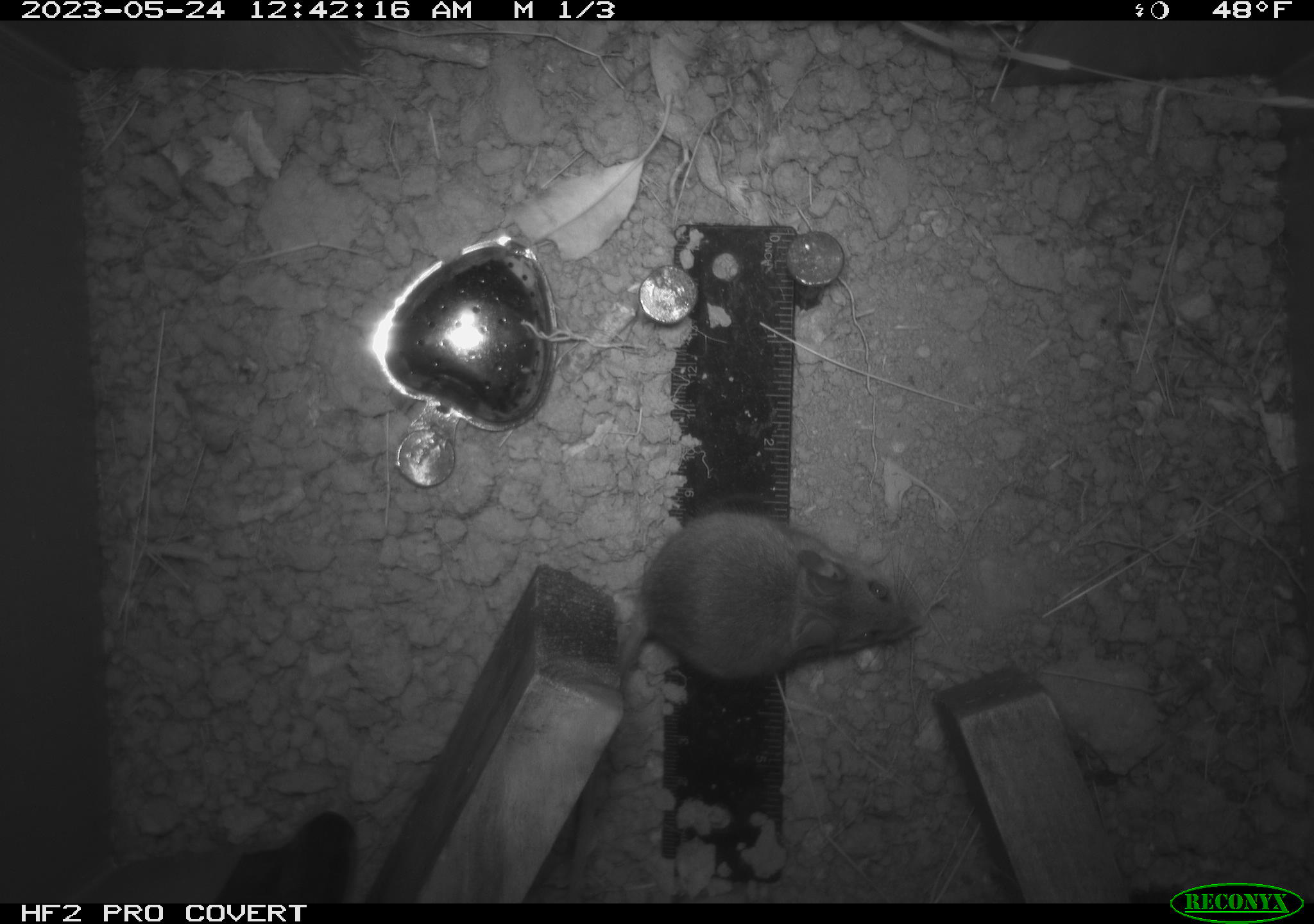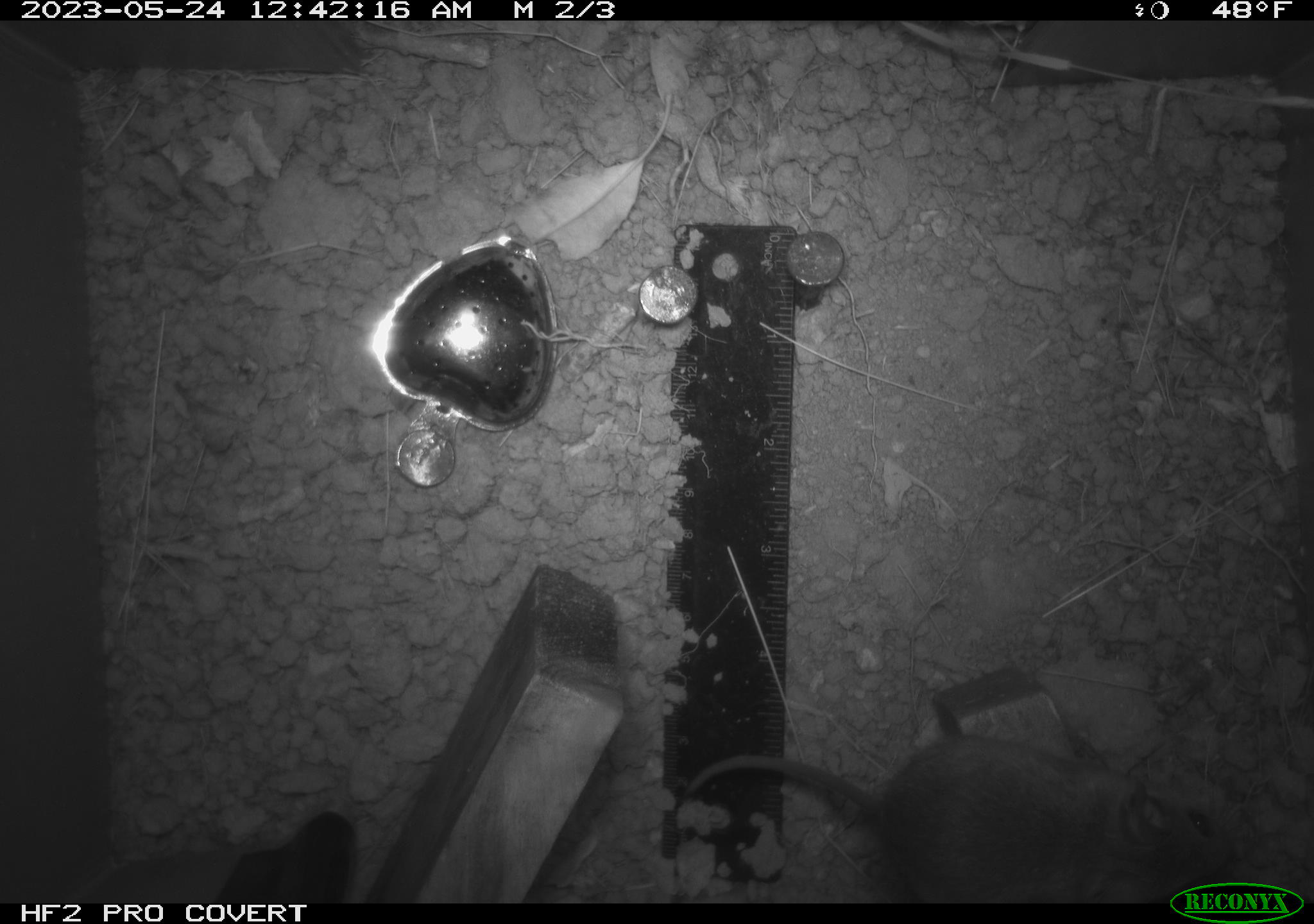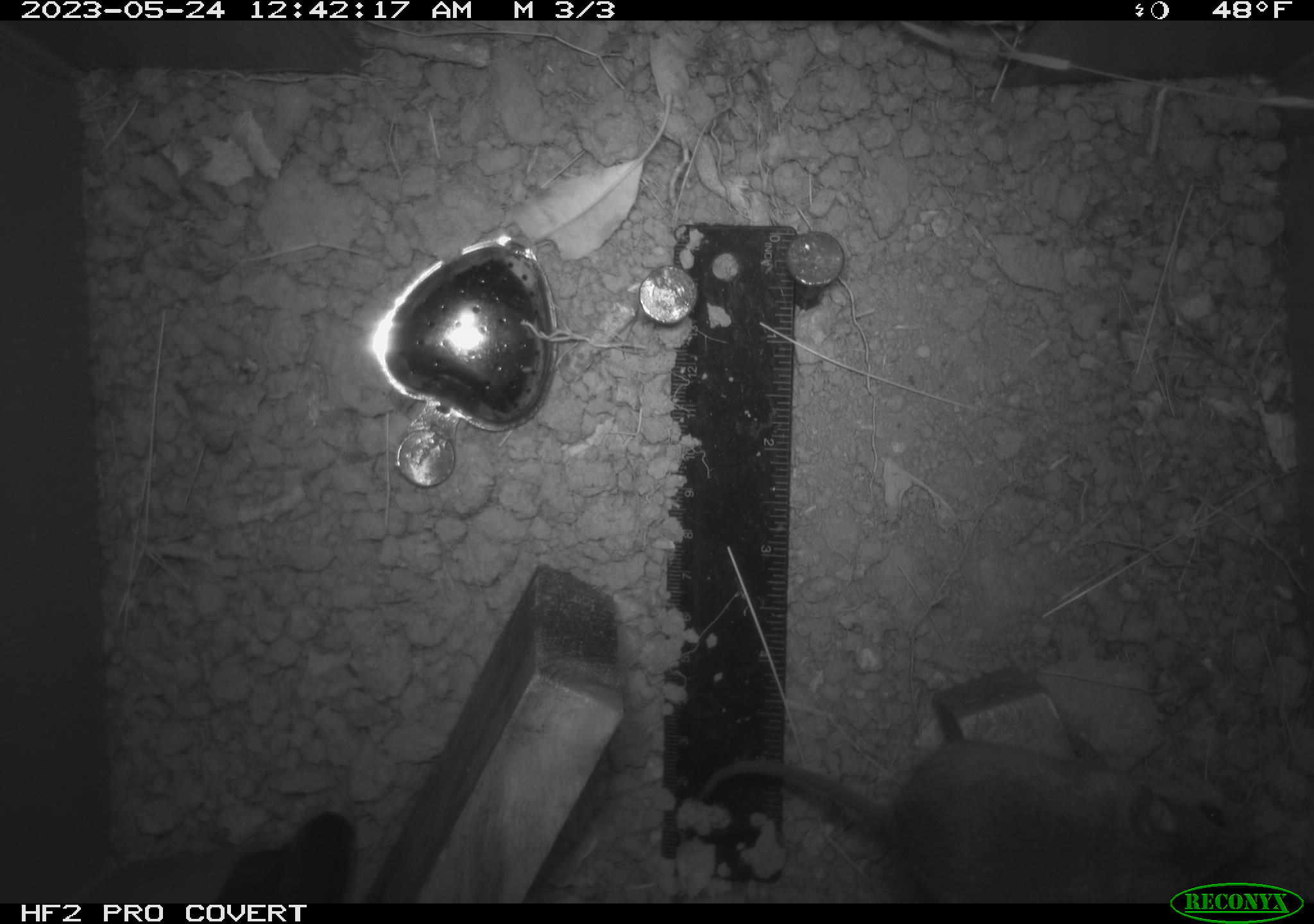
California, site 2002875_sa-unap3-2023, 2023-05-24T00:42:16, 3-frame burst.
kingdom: Animalia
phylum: Chordata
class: Mammalia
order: Rodentia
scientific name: Rodentia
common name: mouse species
Mouse species (Rodentia).